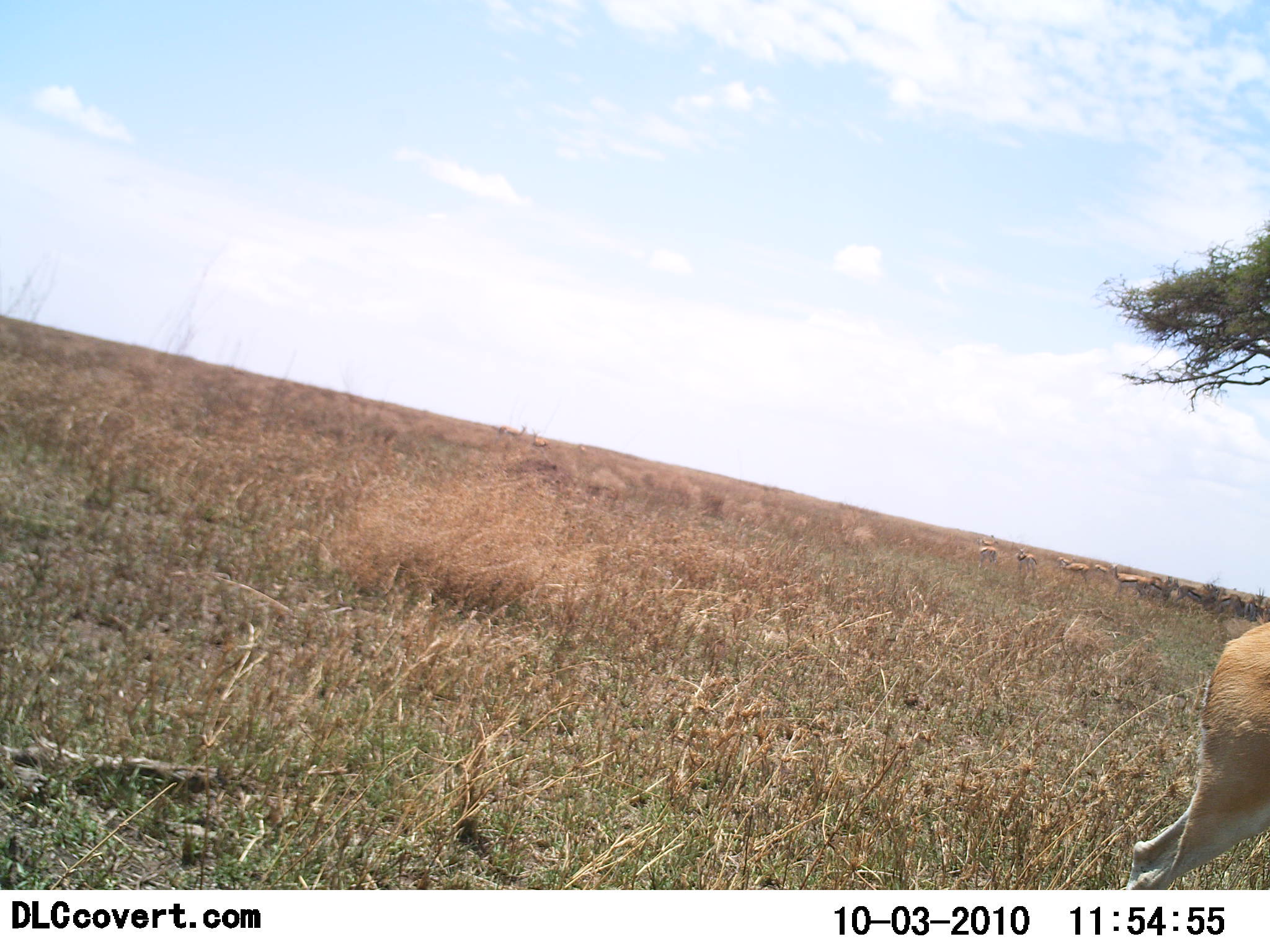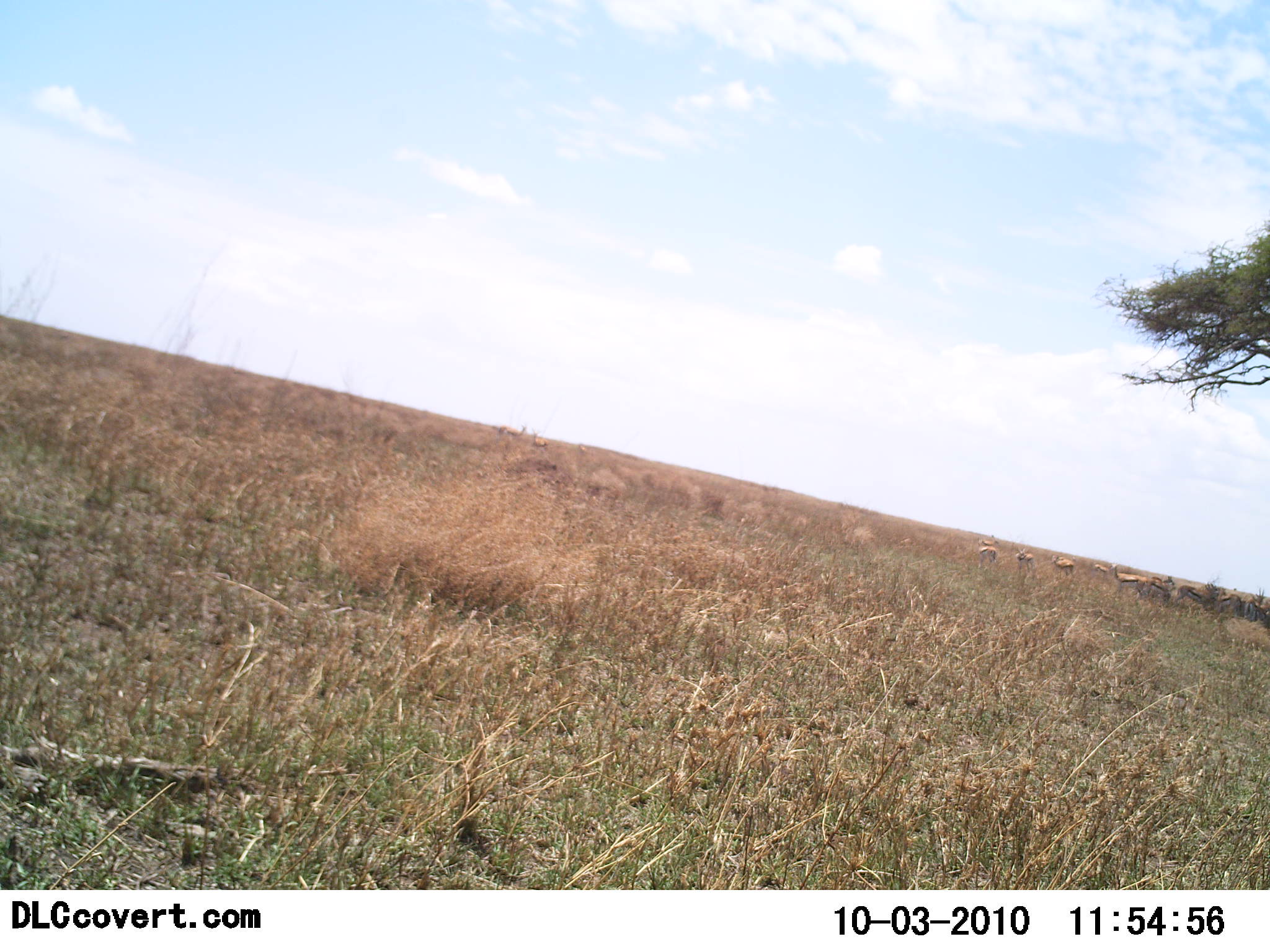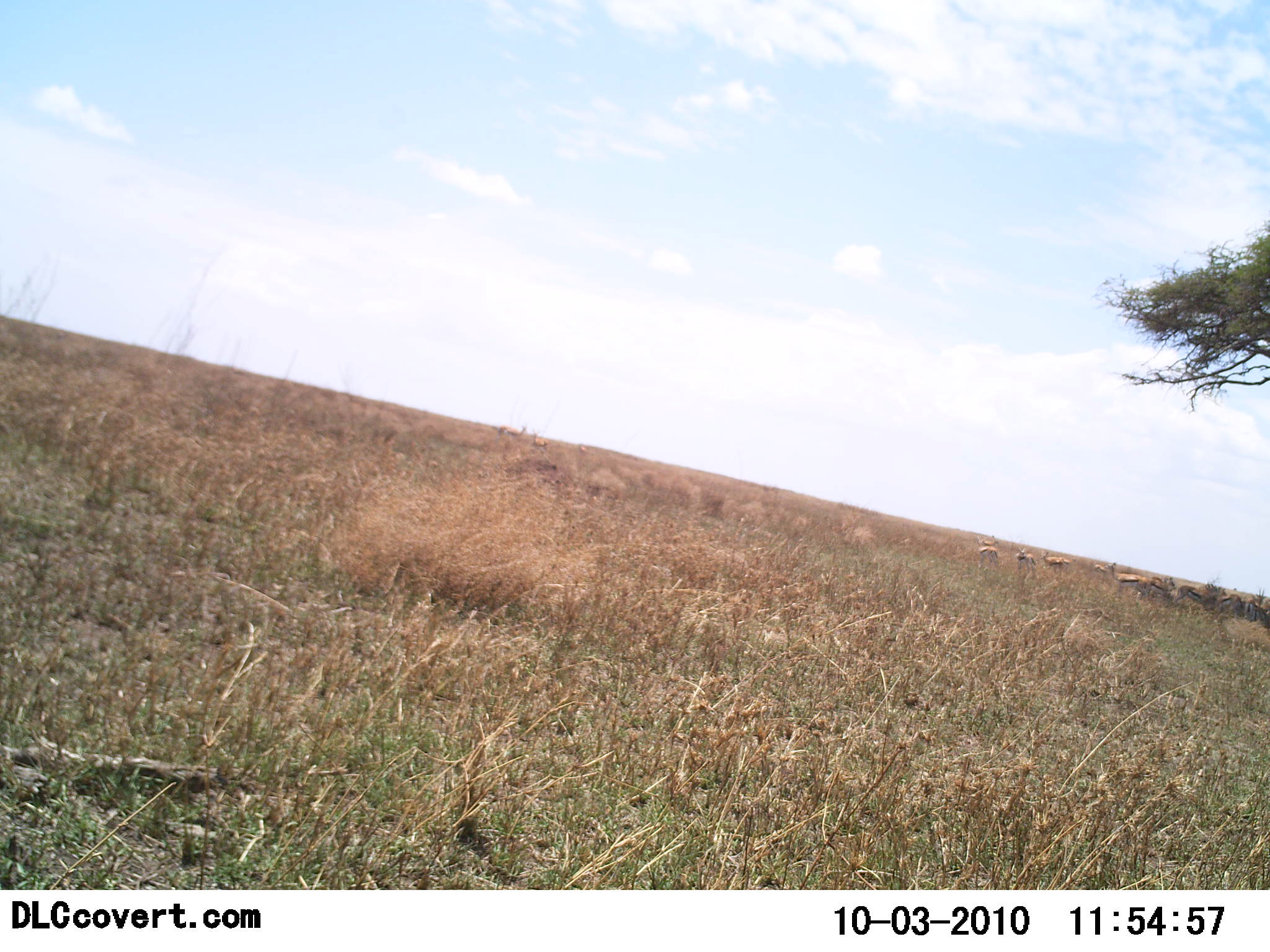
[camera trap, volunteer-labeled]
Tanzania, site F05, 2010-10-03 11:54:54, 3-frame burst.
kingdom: Animalia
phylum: Chordata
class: Mammalia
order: Artiodactyla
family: Bovidae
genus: Eudorcas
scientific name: Eudorcas thomsonii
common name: thomson's gazelle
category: gazellethomsons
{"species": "gazellethomsons (thomson's gazelle) (Eudorcas thomsonii)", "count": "8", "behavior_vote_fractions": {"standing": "69%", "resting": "0%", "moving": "69%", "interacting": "0%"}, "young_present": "0%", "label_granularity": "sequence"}